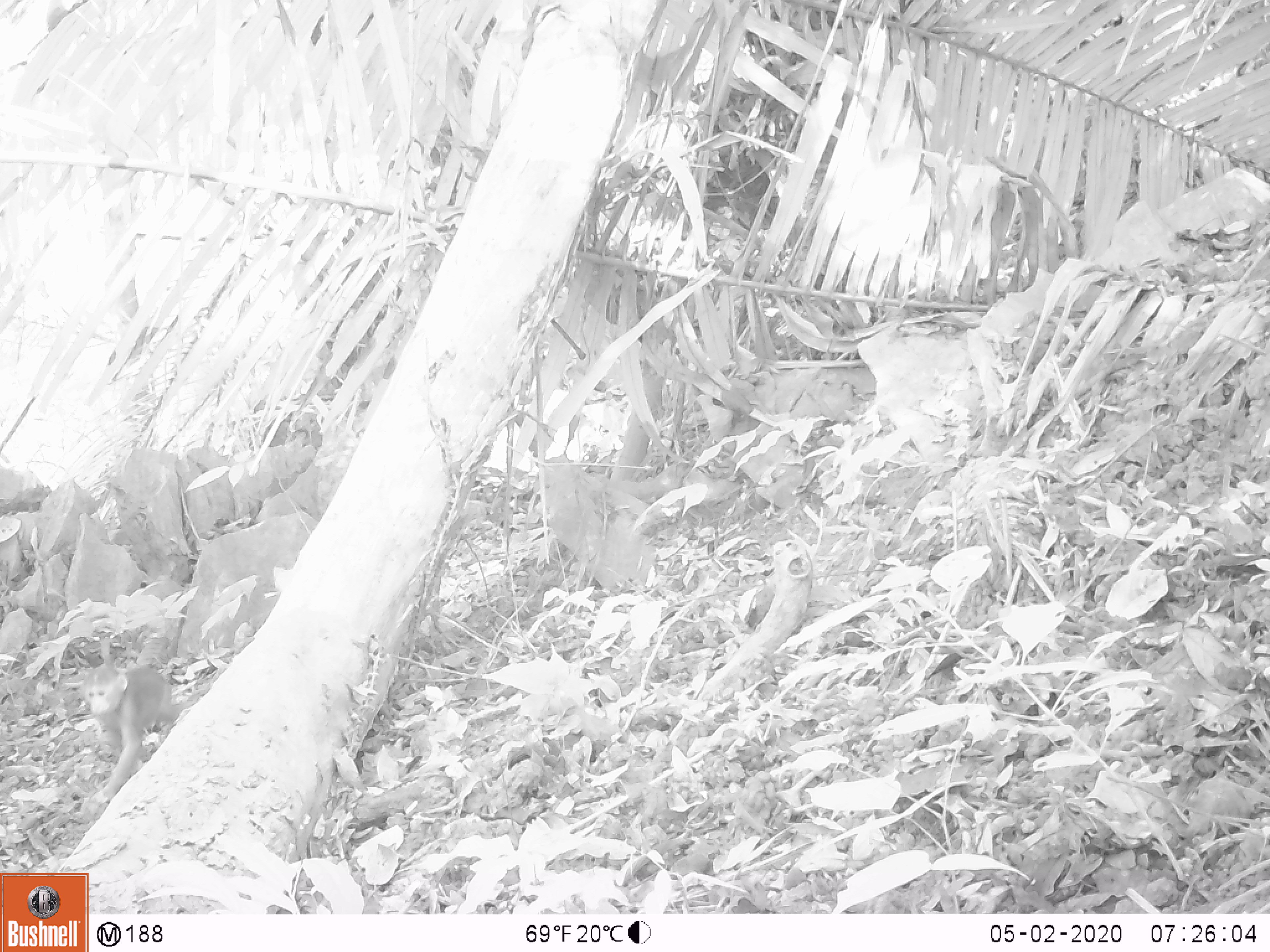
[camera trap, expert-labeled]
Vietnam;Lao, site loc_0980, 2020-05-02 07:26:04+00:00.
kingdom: Animalia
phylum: Chordata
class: Mammalia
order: Primates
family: Cercopithecidae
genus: Macaca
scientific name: Macaca arctoides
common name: stump-tailed macaque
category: stump tailed macaque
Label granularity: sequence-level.